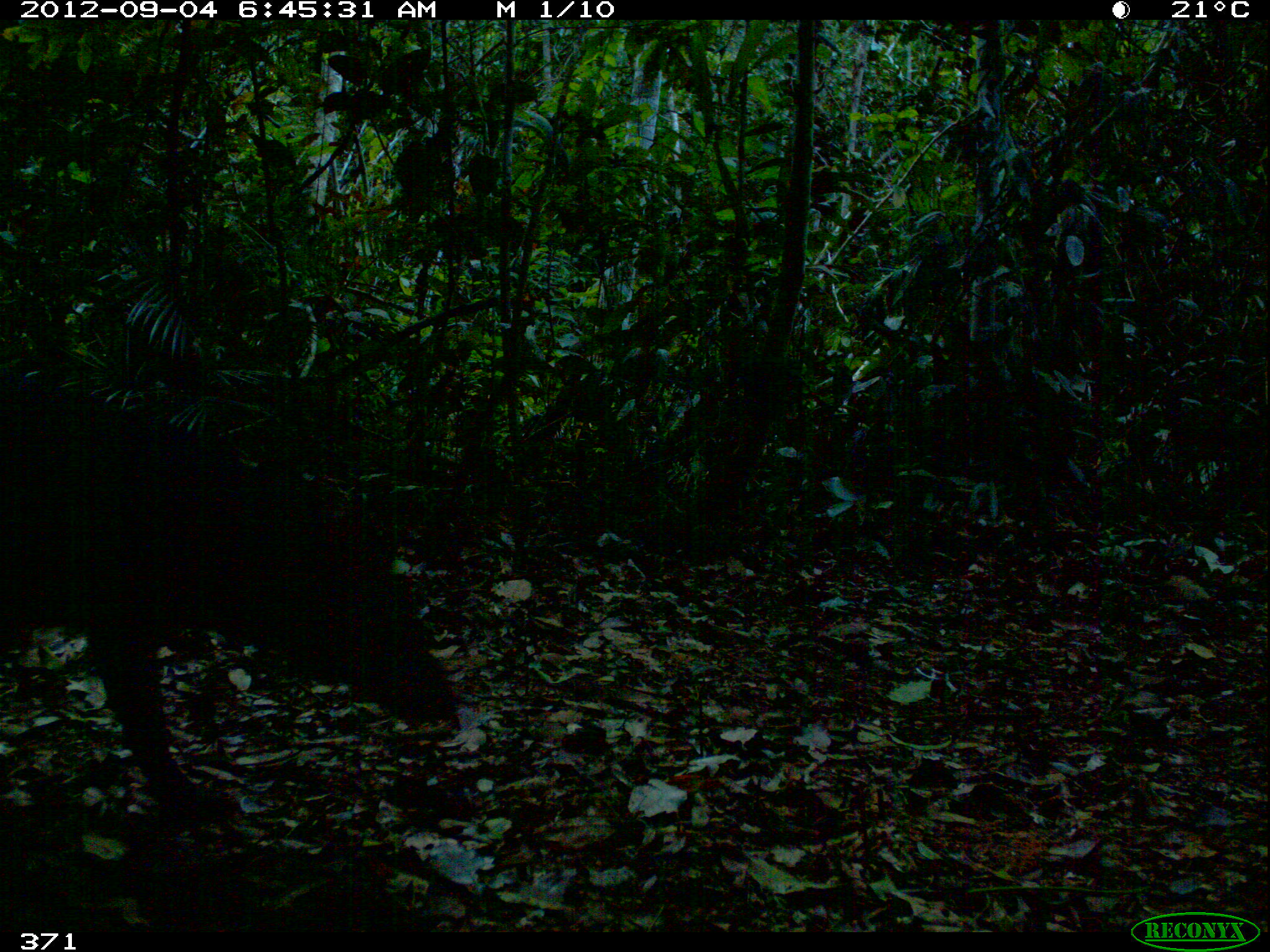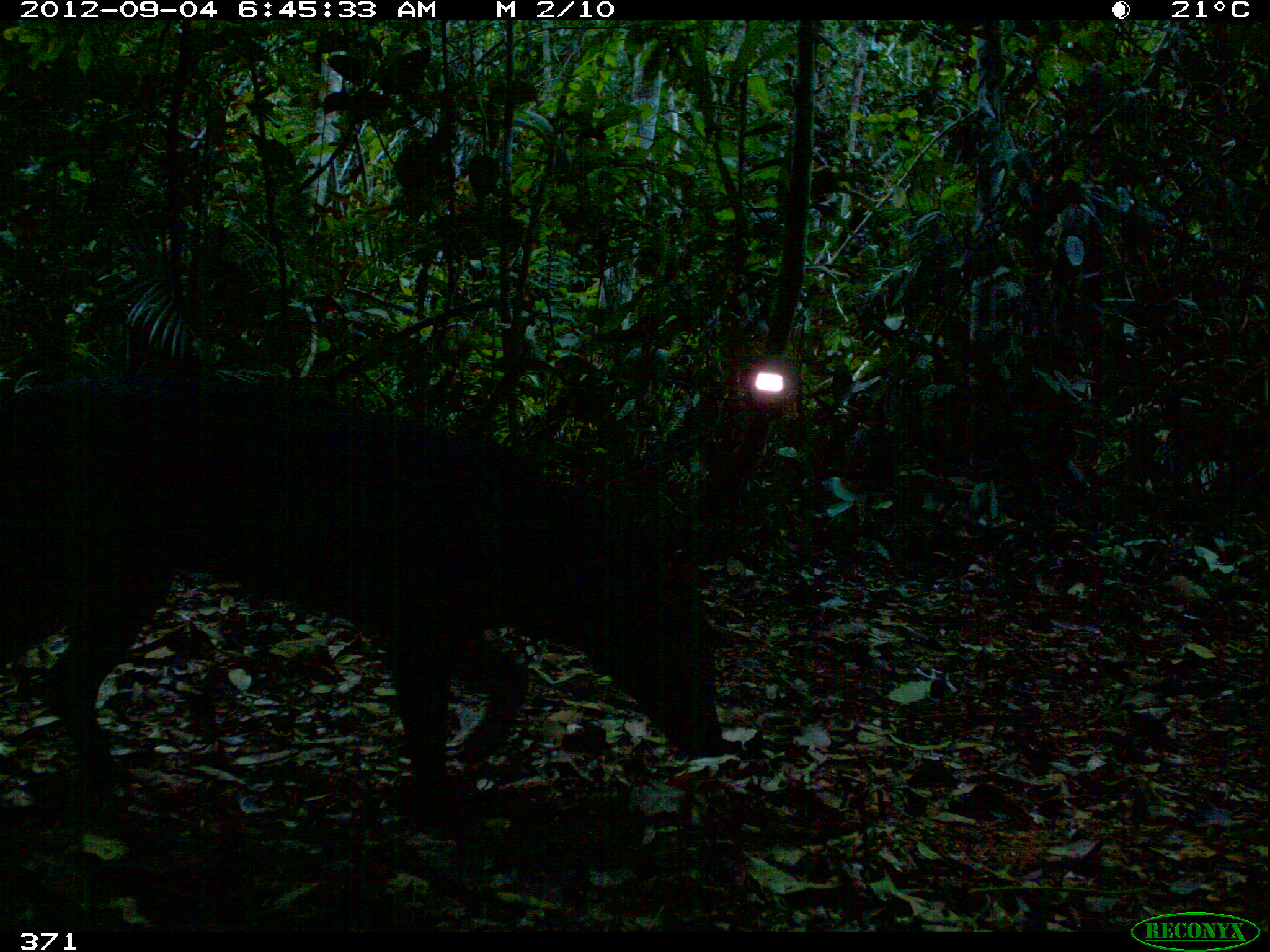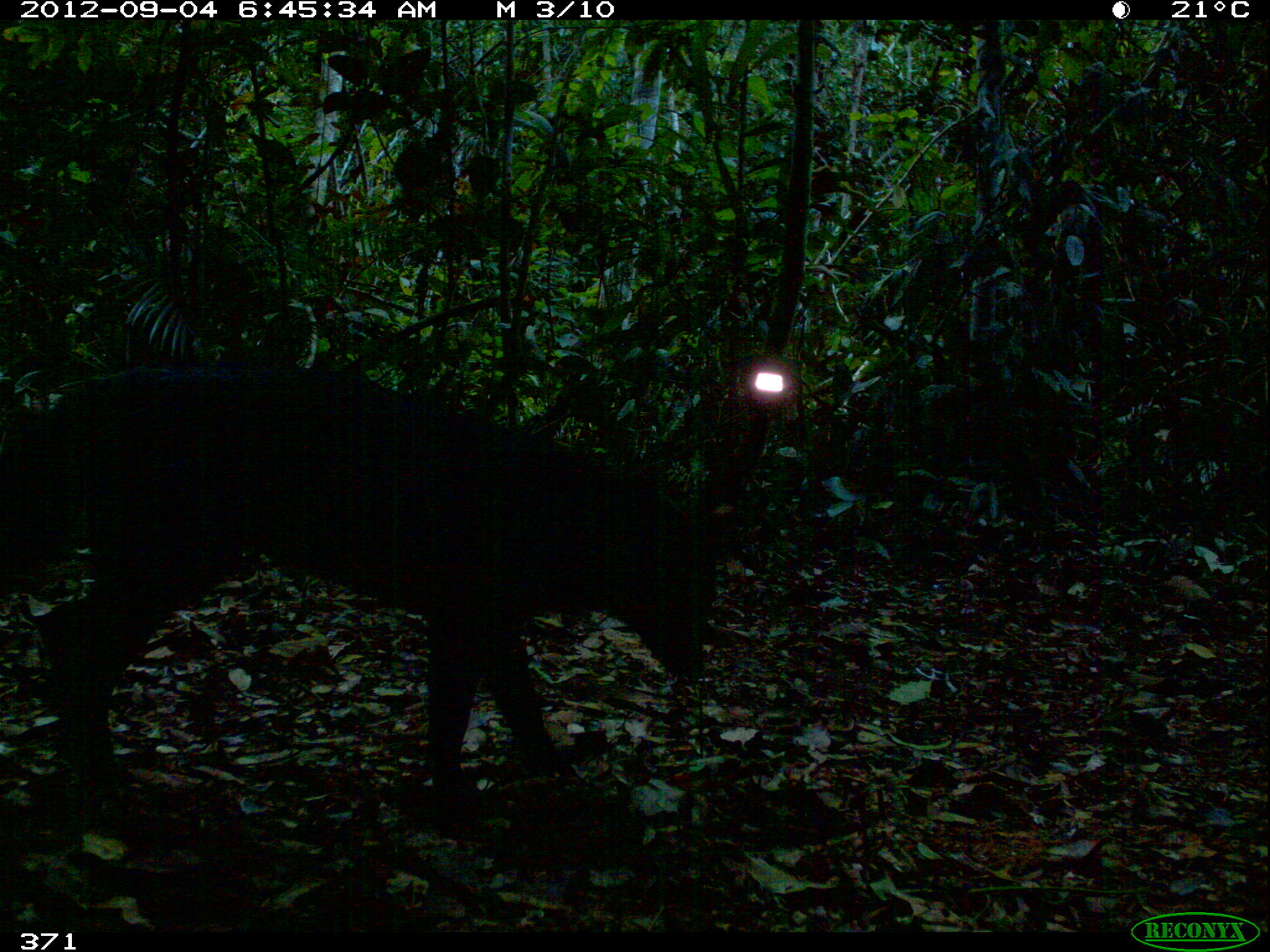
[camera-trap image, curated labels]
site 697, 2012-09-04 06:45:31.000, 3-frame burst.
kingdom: Animalia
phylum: Chordata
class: Mammalia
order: Carnivora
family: Canidae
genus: Atelocynus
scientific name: Atelocynus microtis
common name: short-eared dog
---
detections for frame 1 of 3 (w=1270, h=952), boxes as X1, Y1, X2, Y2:
atelocynus microtis: 1, 373, 455, 832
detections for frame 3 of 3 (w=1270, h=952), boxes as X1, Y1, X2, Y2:
atelocynus microtis: 0, 361, 713, 835